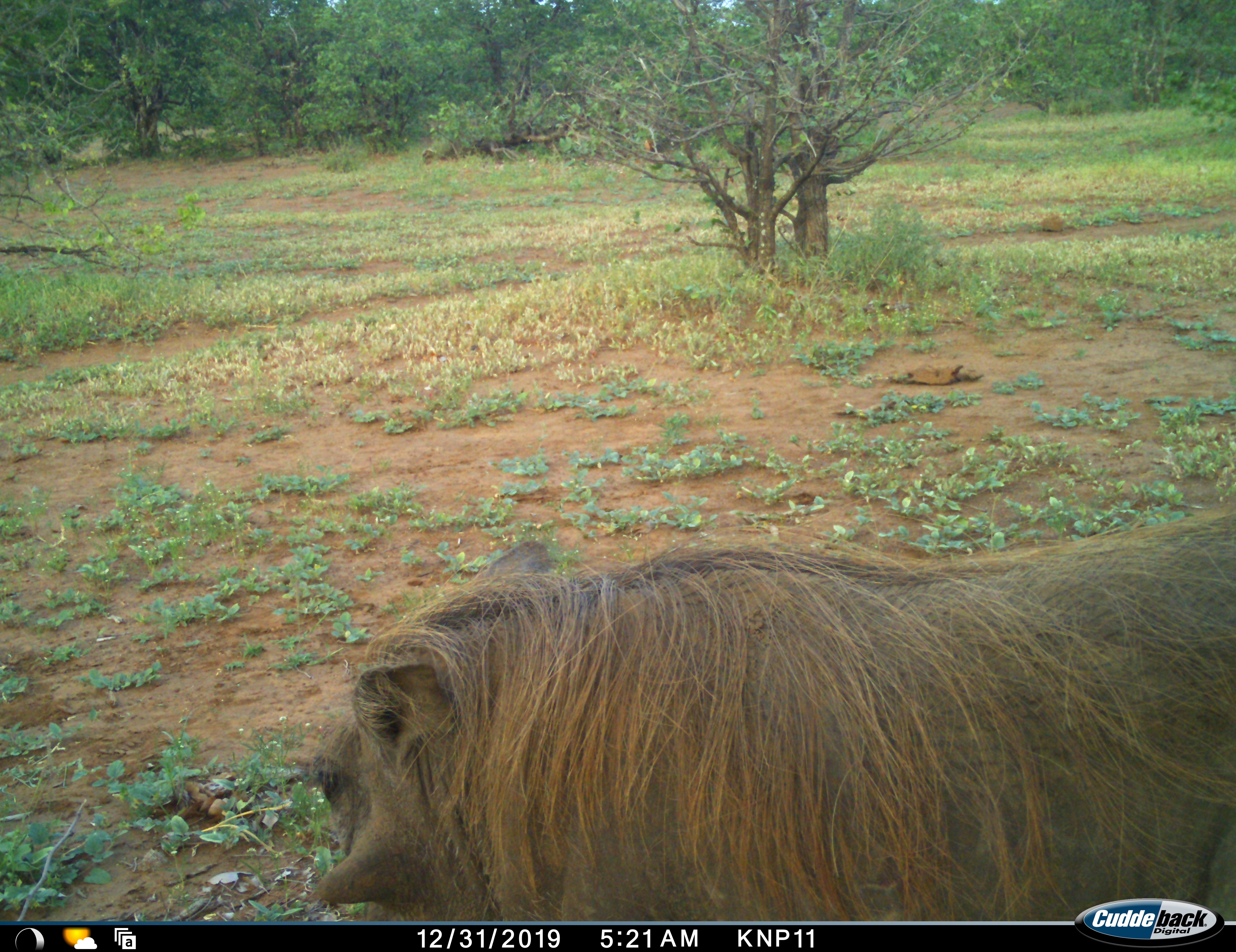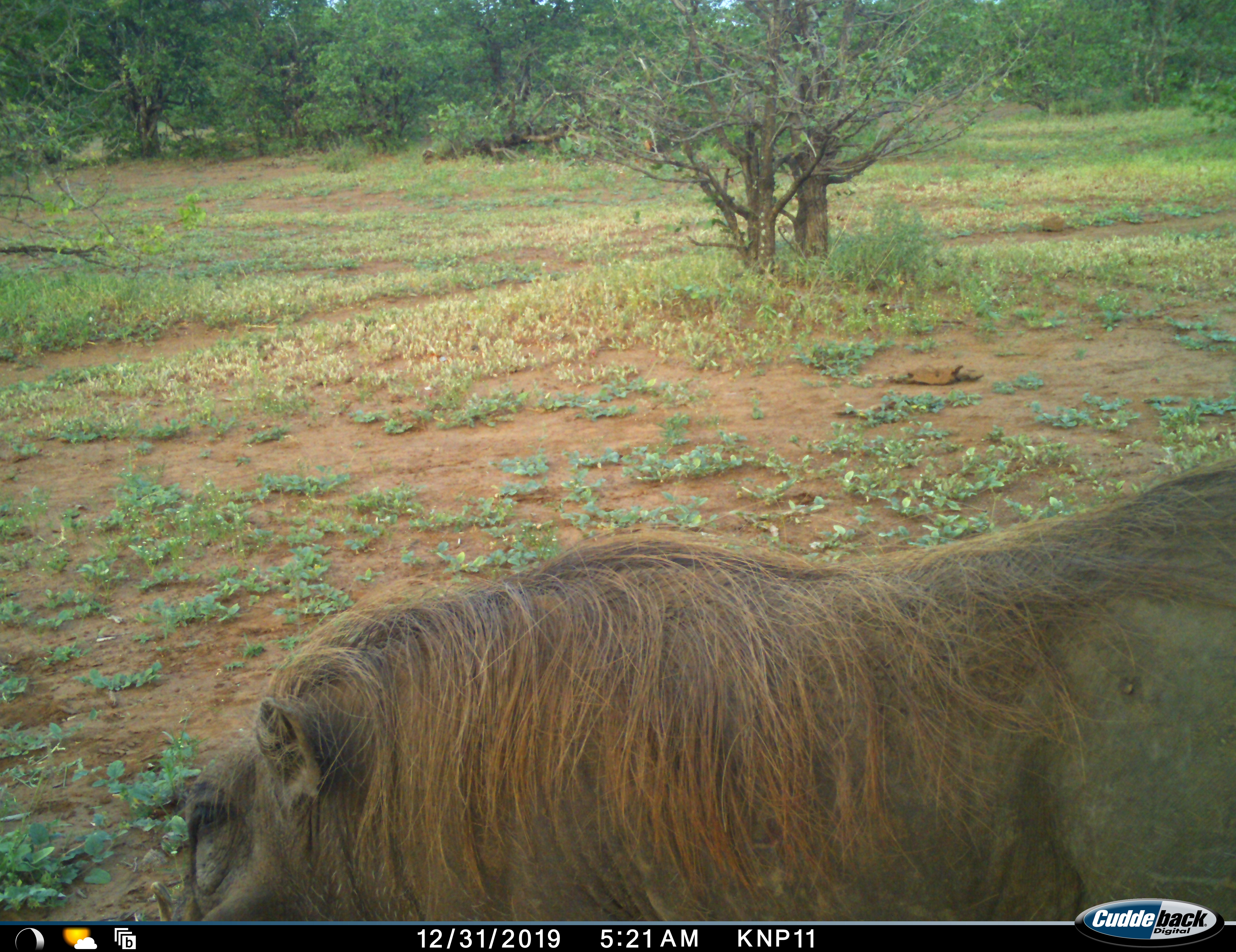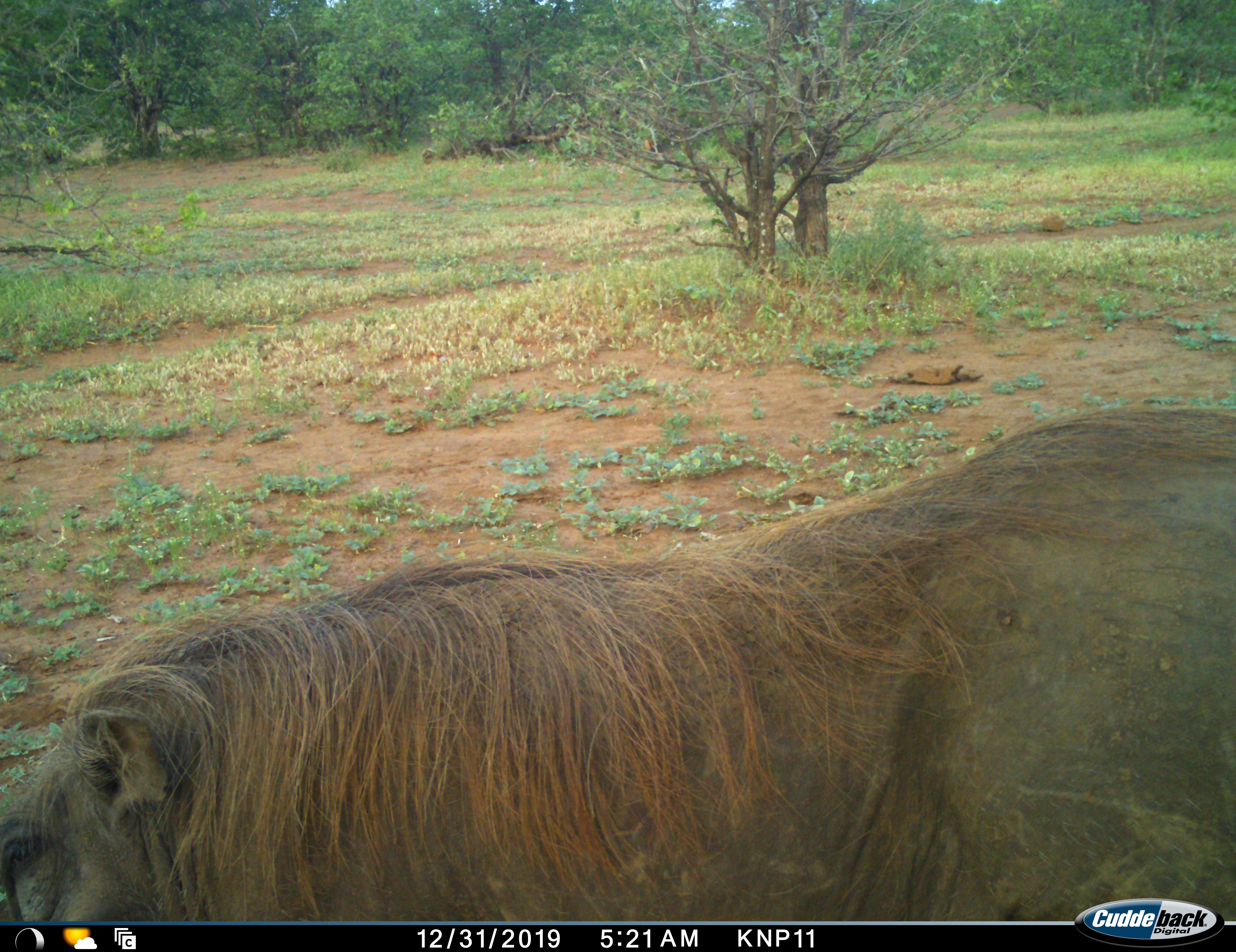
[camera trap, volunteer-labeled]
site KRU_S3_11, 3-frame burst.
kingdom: Animalia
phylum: Chordata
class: Mammalia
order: Artiodactyla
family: Suidae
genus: Phacochoerus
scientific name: Phacochoerus africanus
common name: warthog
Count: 1.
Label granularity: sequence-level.